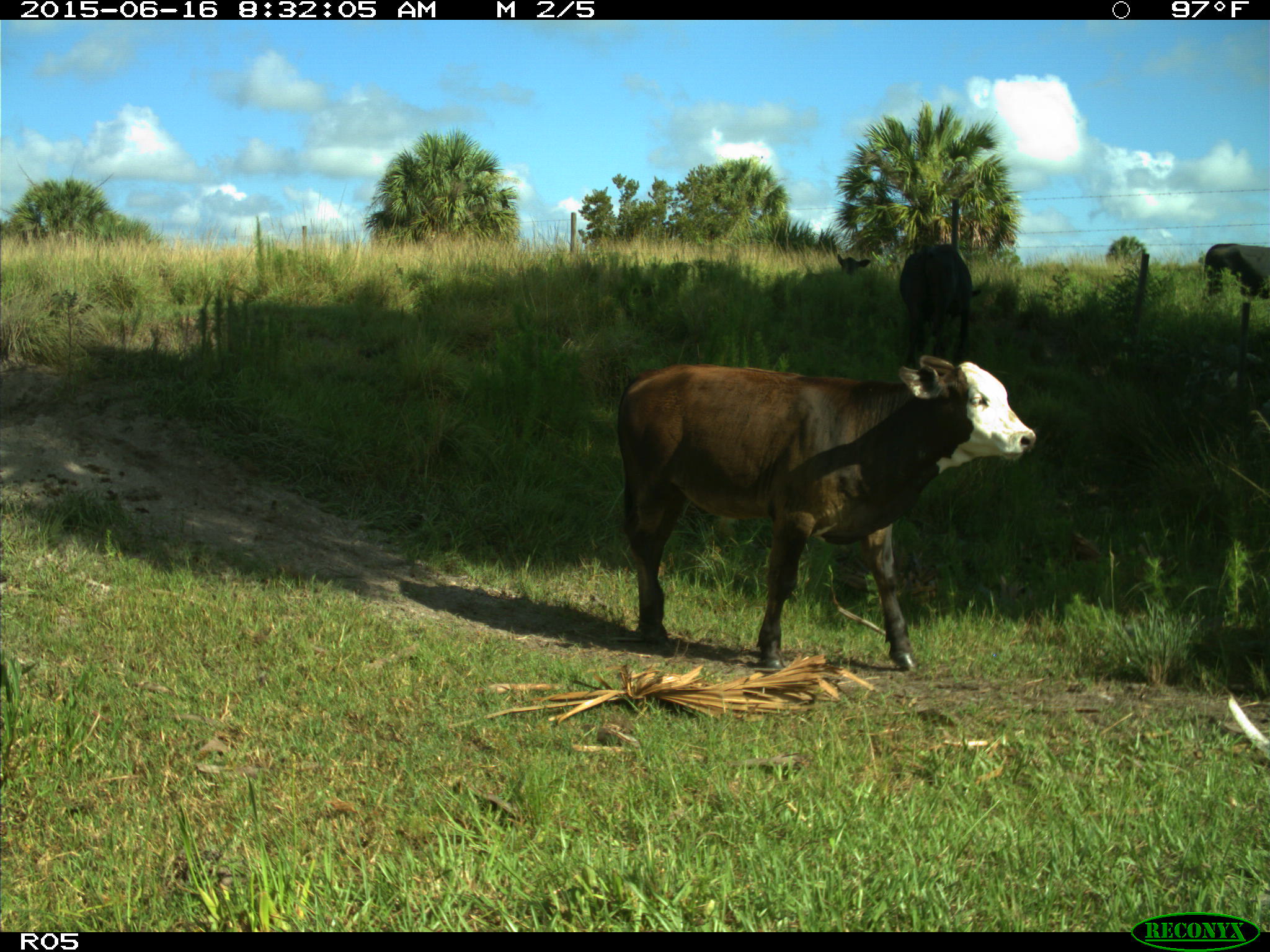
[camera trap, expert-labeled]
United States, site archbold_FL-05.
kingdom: Animalia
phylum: Chordata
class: Mammalia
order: Artiodactyla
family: Bovidae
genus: Bos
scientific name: Bos taurus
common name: domestic cow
Bos taurus (domestic cow).